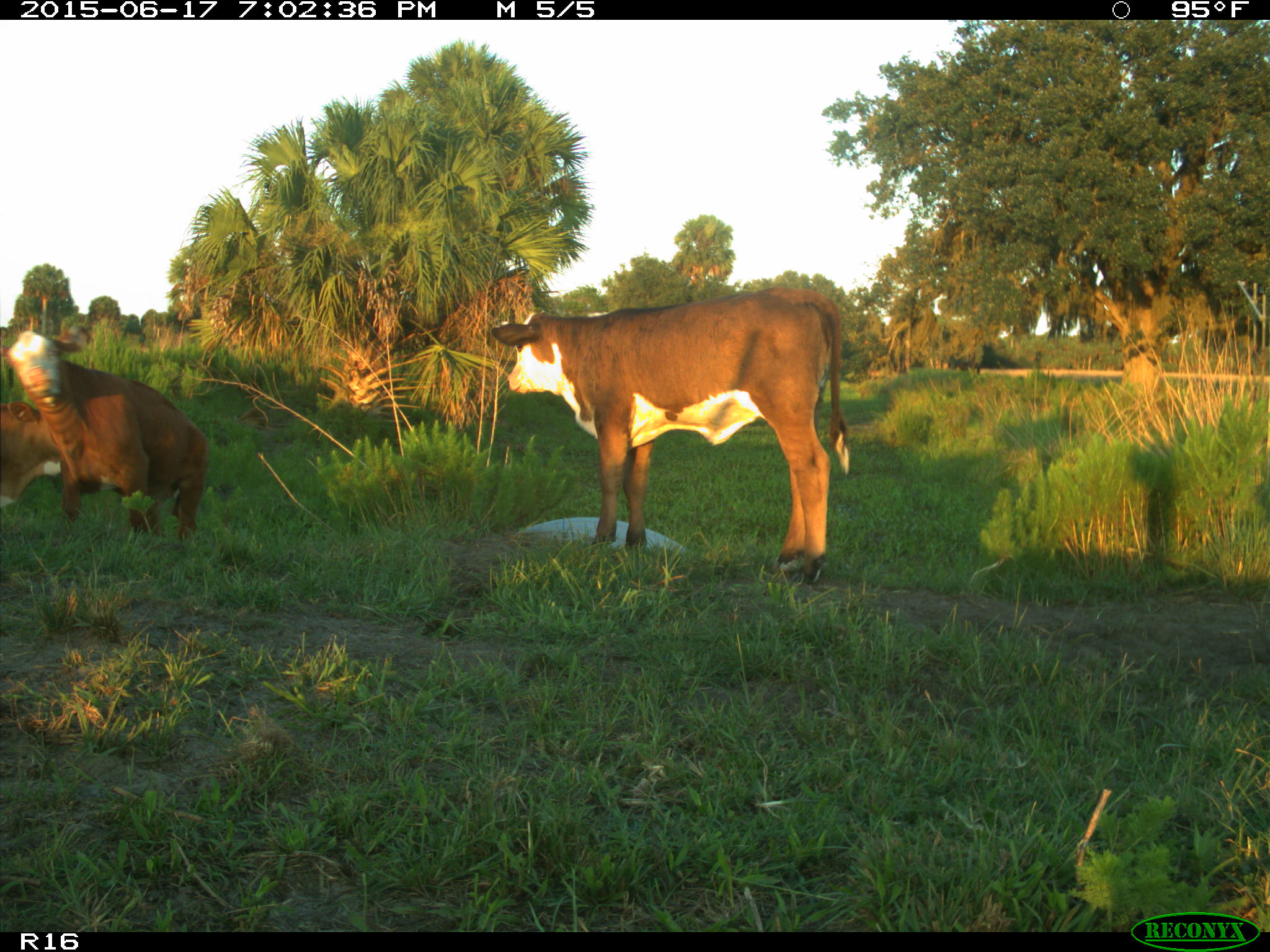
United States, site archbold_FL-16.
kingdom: Animalia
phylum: Chordata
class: Mammalia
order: Artiodactyla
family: Bovidae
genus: Bos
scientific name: Bos taurus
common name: domestic cow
Bos taurus (domestic cow).